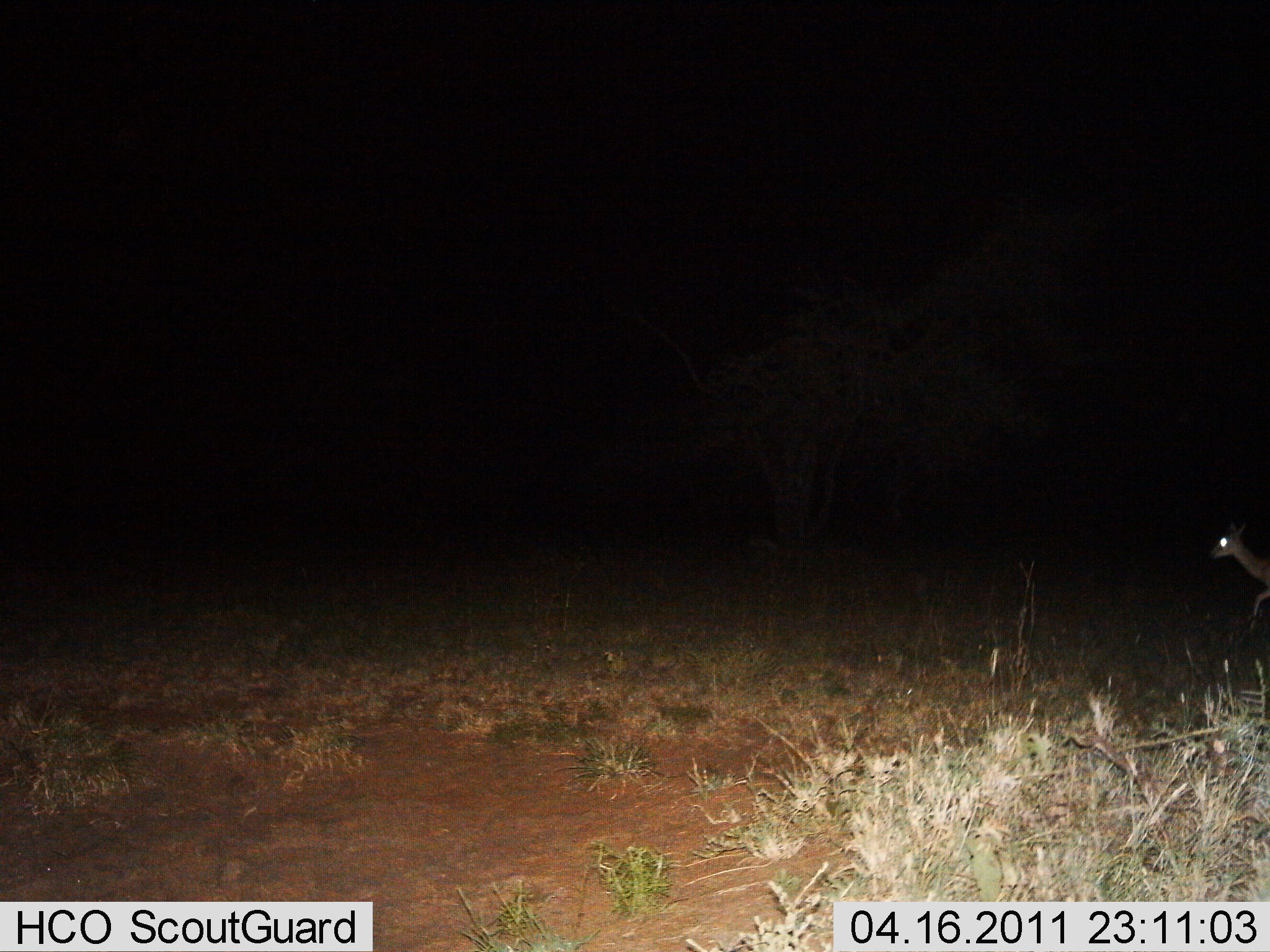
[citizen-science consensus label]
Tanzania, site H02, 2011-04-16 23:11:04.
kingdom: Animalia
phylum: Chordata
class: Mammalia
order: Artiodactyla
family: Bovidae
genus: Madoqua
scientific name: Madoqua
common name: dikdik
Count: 1.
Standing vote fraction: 20%.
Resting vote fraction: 0%.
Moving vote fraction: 80%.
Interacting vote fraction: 0%.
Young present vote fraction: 0%.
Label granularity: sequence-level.